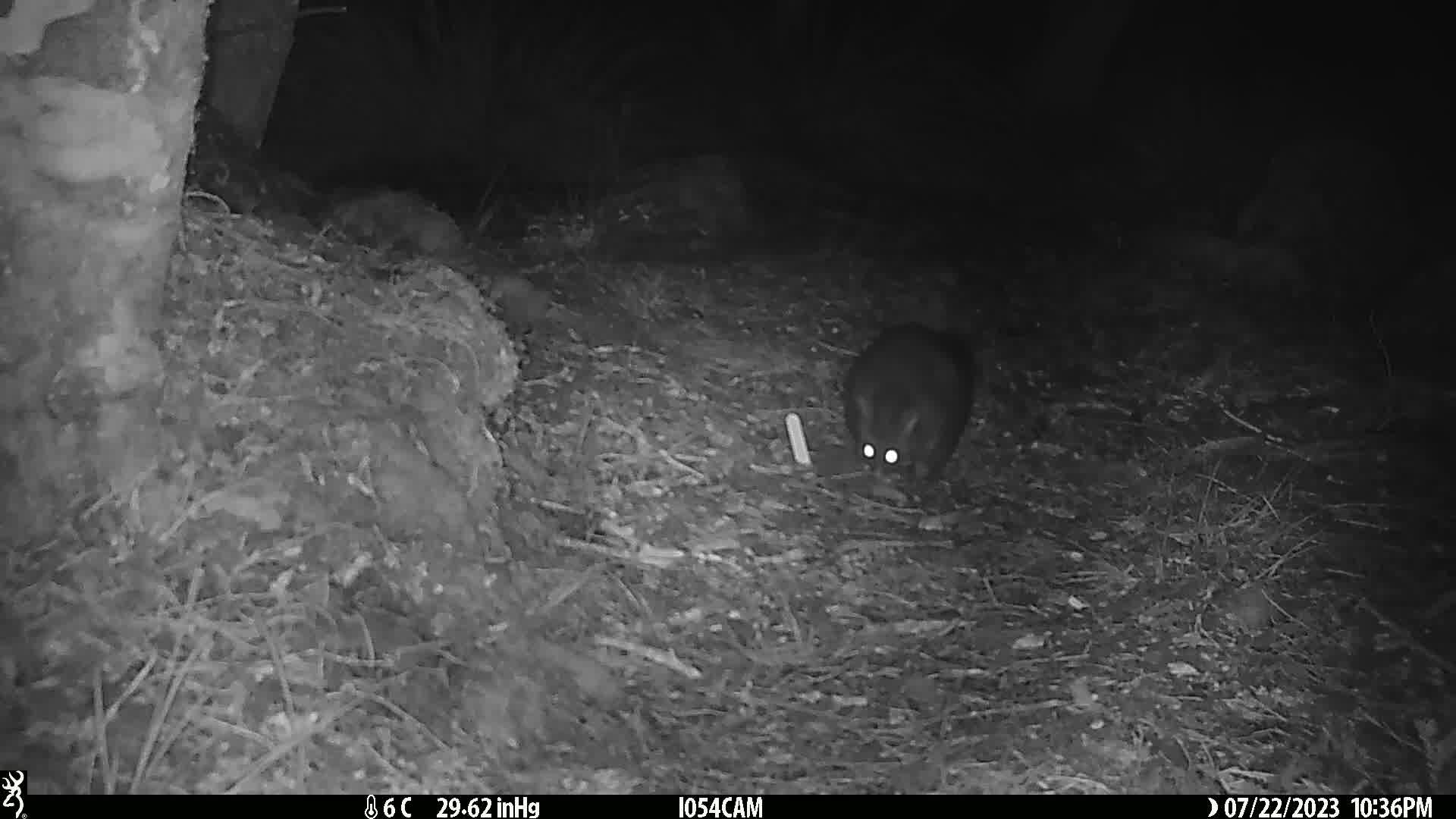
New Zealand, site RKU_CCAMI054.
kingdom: Animalia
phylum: Chordata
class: Mammalia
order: Diprotodontia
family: Phalangeridae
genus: Trichosurus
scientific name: Trichosurus vulpecula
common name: common brushtail possum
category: possum